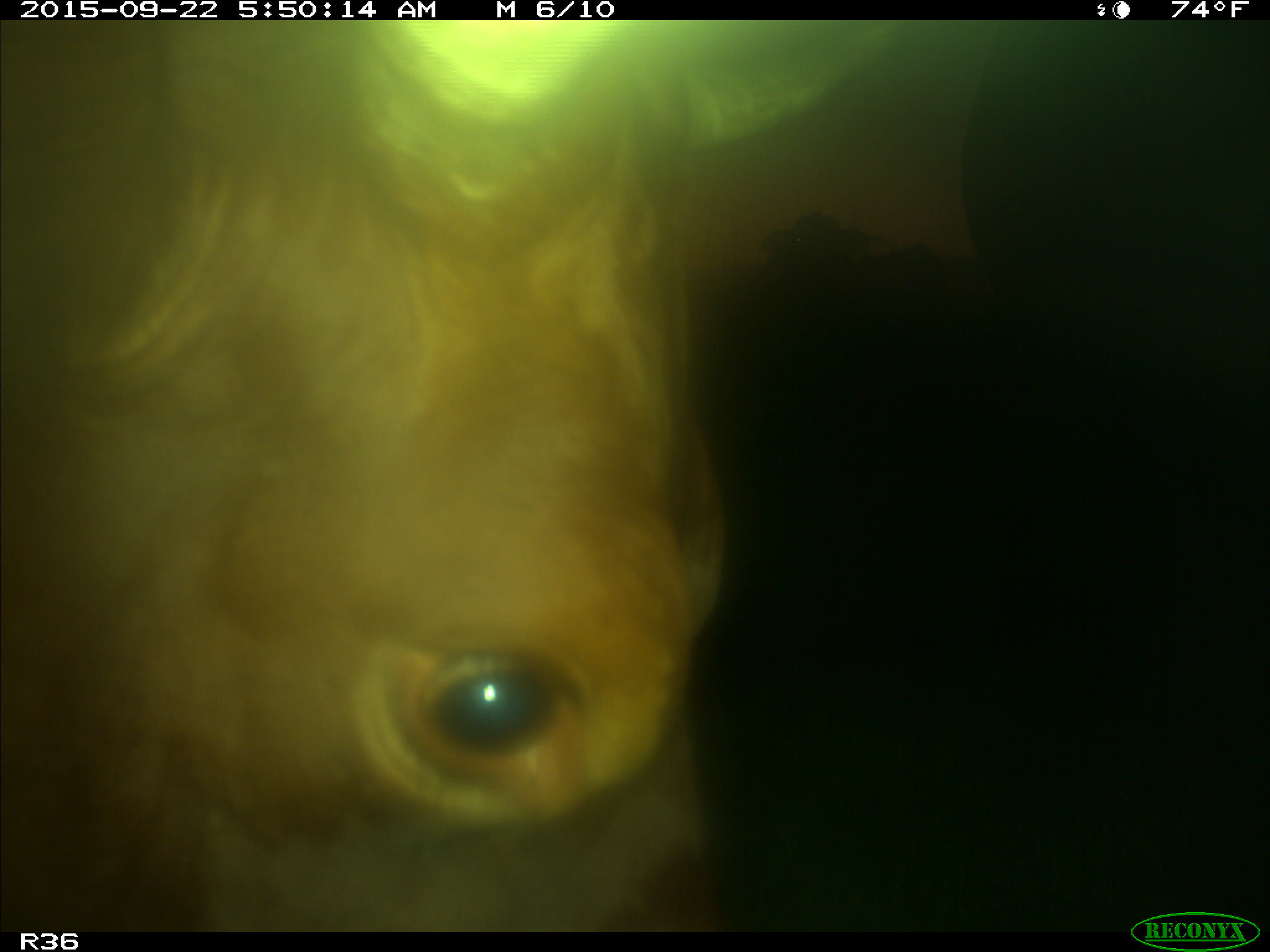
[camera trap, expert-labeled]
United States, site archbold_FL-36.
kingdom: Animalia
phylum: Chordata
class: Mammalia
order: Artiodactyla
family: Bovidae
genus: Bos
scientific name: Bos taurus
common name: domestic cow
Bos taurus (domestic cow).